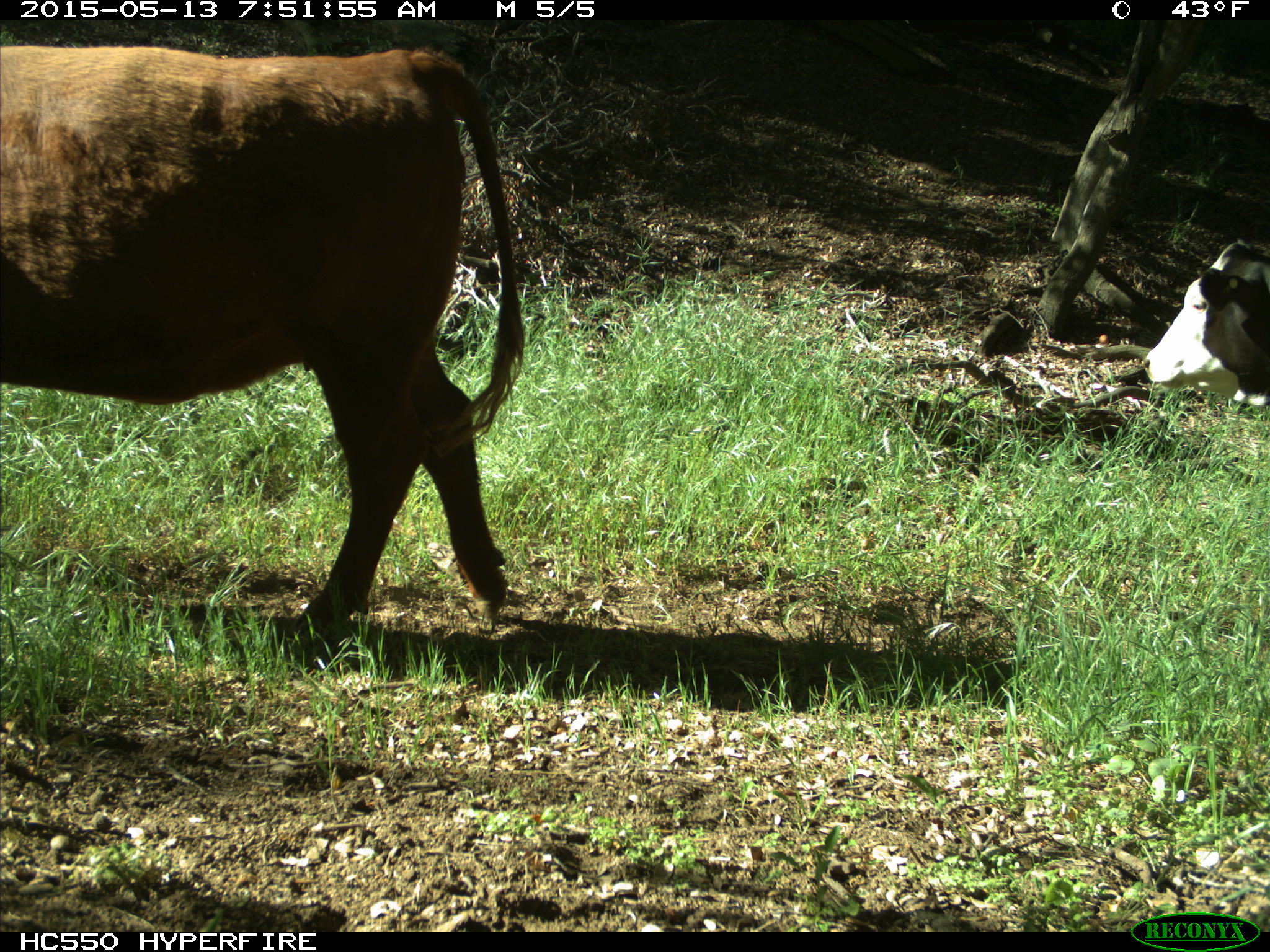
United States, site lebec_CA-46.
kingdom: Animalia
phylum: Chordata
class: Mammalia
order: Artiodactyla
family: Bovidae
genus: Bos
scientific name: Bos taurus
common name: domestic cow